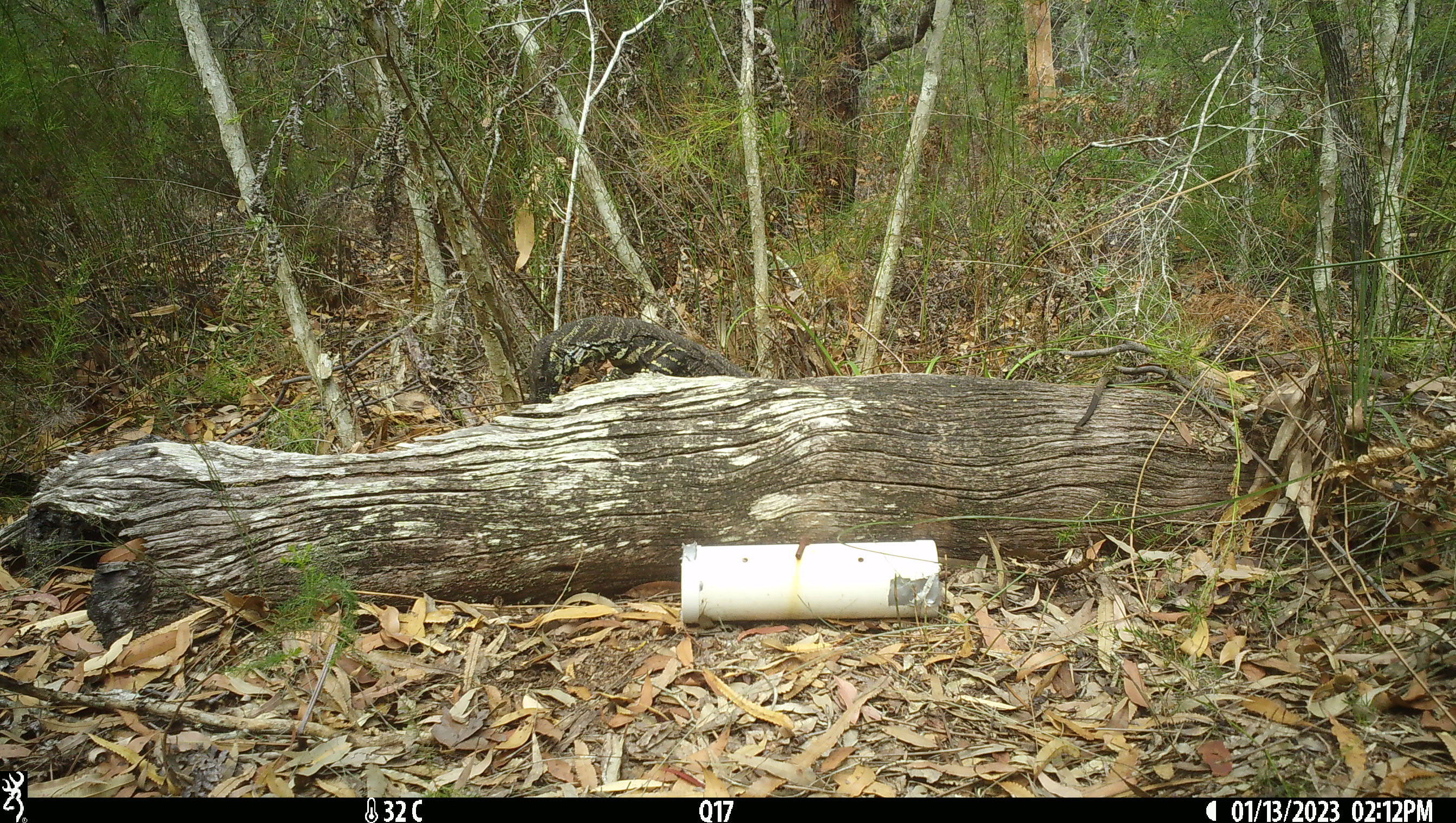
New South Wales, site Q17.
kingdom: Animalia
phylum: Chordata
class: Reptilia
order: Squamata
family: Varanidae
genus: Varanus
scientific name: Varanus varius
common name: lace monitor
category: goanna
Goanna (lace monitor) (Varanus varius).